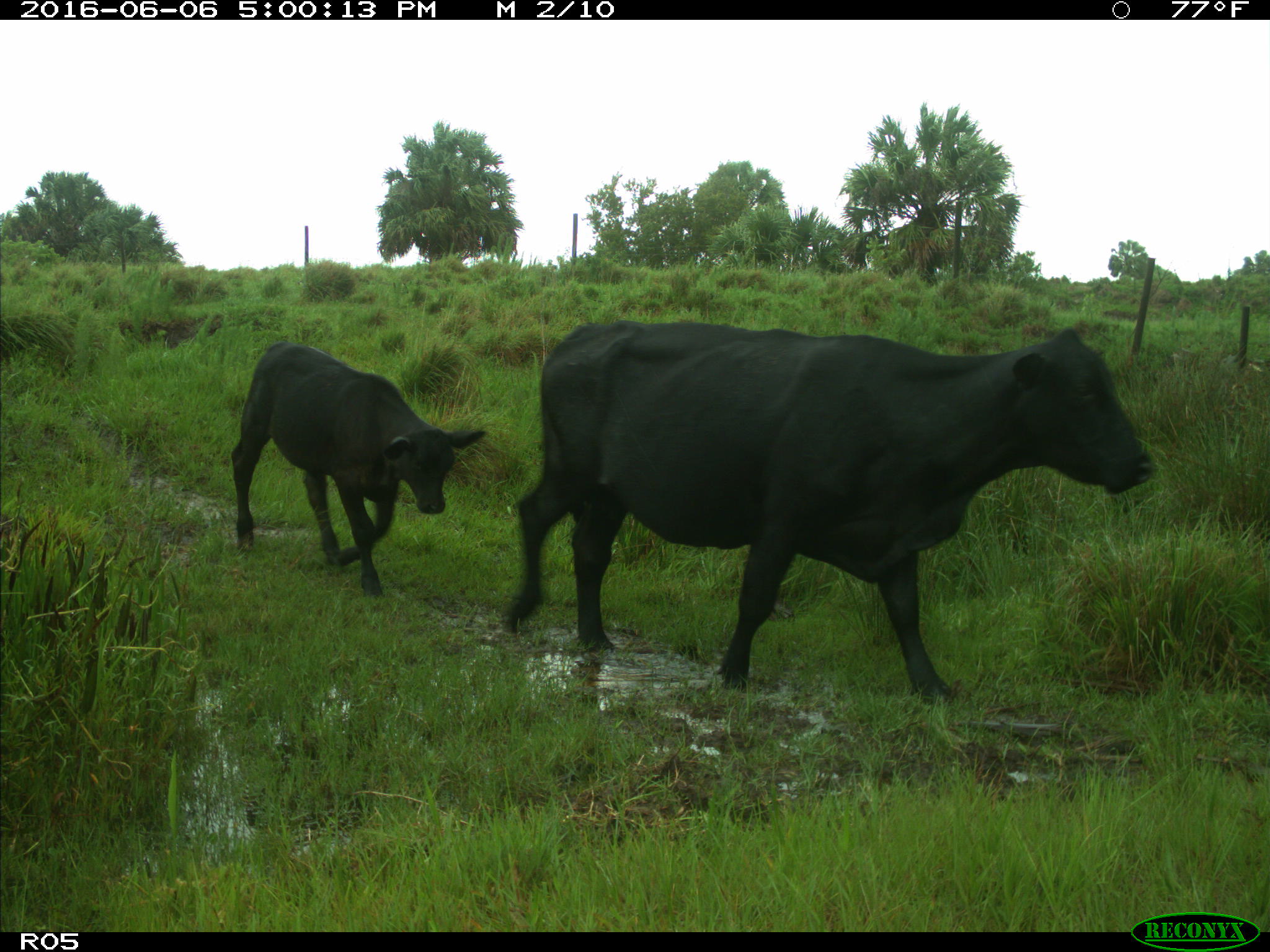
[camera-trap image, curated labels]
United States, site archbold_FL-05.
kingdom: Animalia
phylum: Chordata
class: Mammalia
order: Artiodactyla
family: Bovidae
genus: Bos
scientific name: Bos taurus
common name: domestic cow